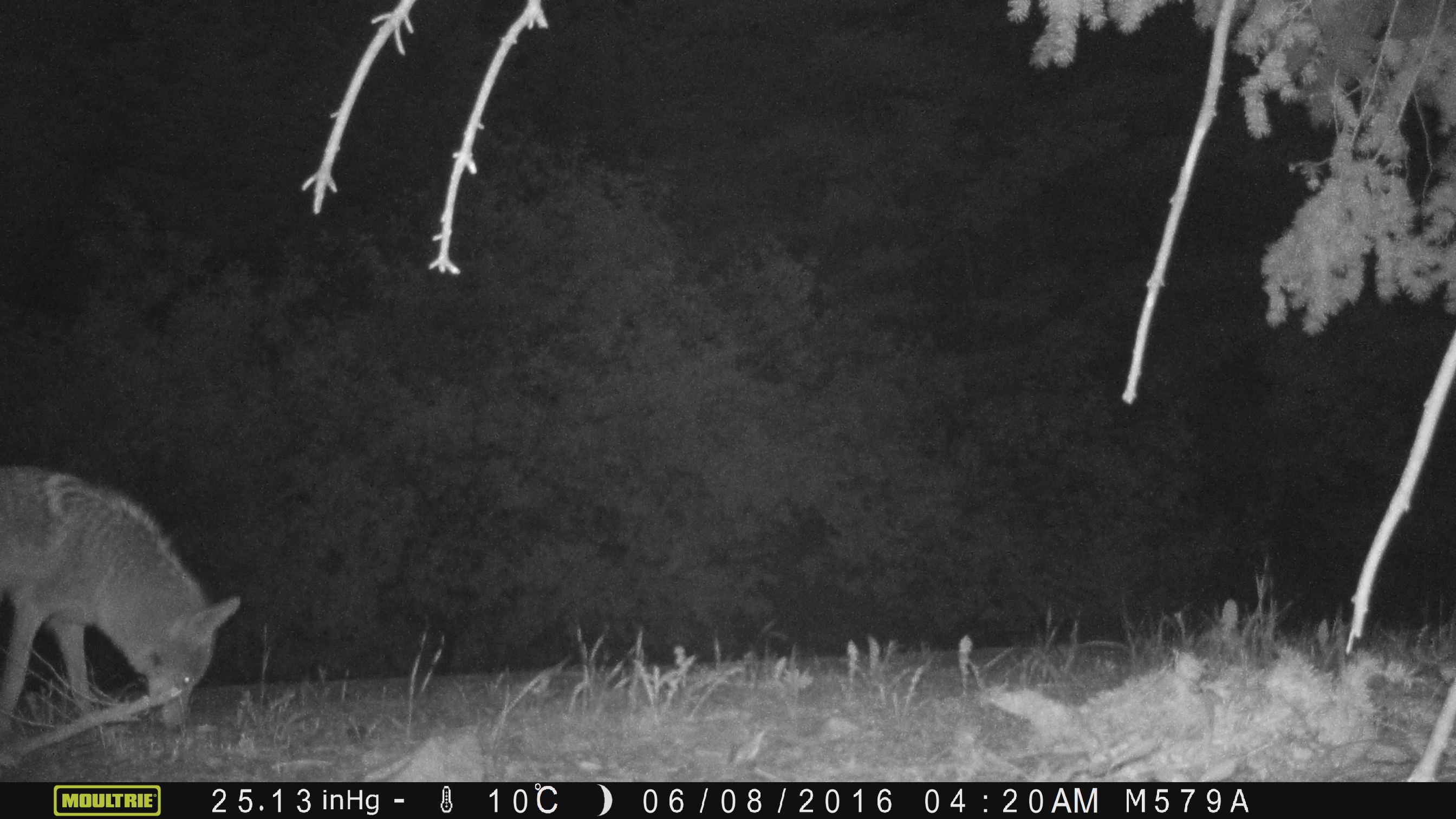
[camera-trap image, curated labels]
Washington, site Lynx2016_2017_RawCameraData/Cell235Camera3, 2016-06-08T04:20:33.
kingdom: Animalia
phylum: Chordata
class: Mammalia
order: Carnivora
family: Canidae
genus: Canis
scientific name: Canis latrans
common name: coyote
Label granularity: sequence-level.